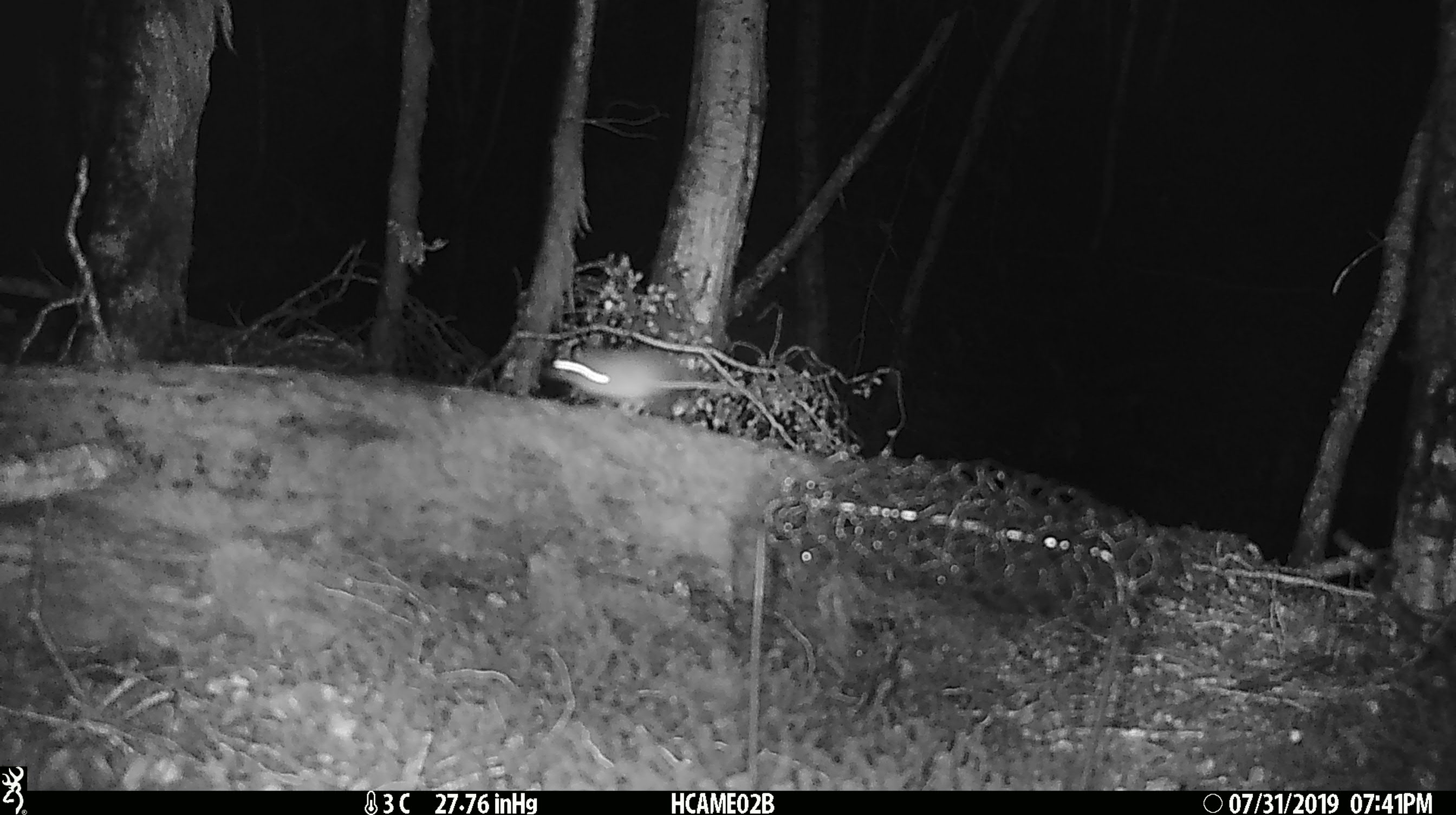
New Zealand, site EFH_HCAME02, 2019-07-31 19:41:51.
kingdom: Animalia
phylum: Chordata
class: Mammalia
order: Rodentia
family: Muridae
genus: Mus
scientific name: Mus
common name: mouse